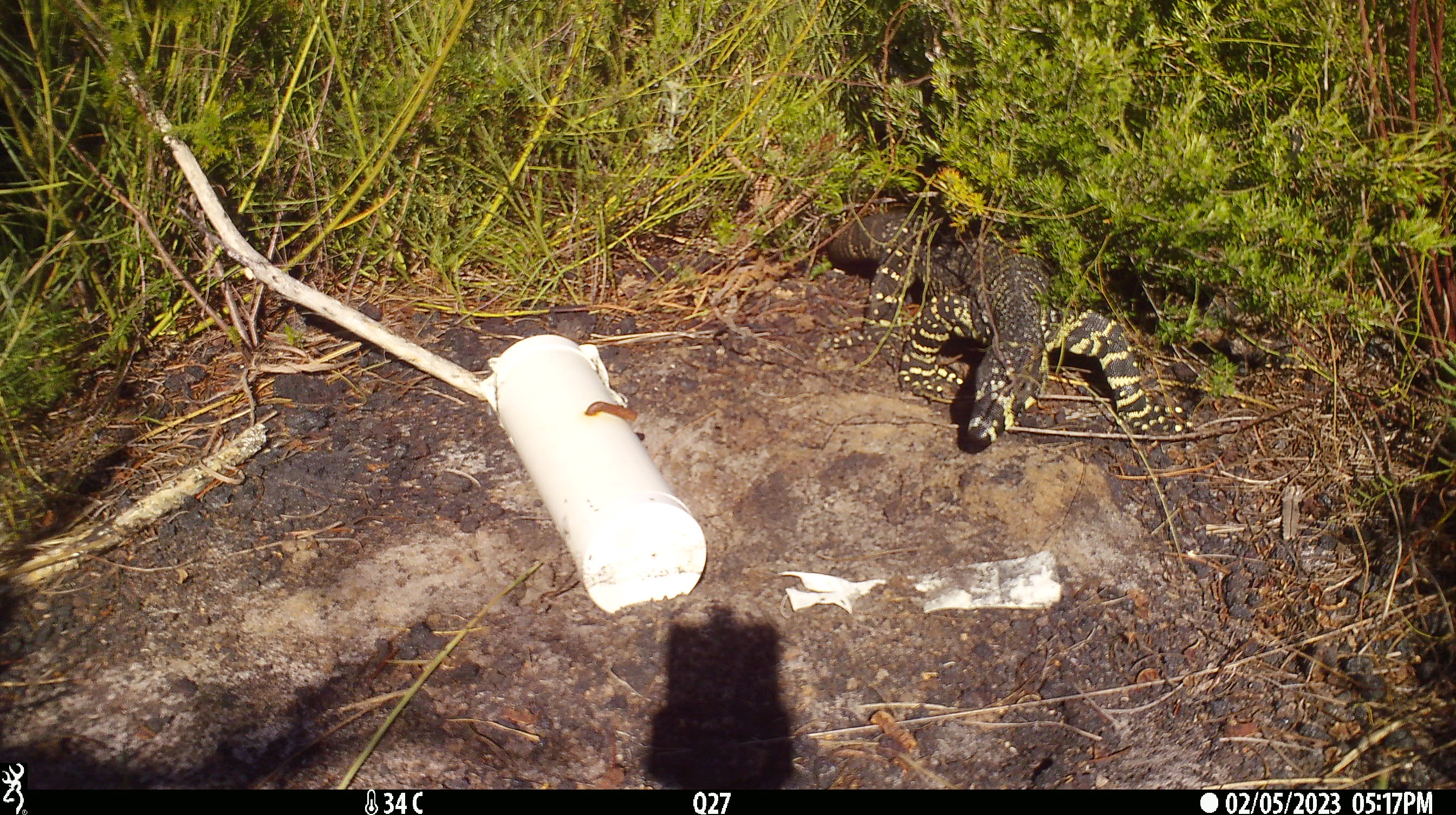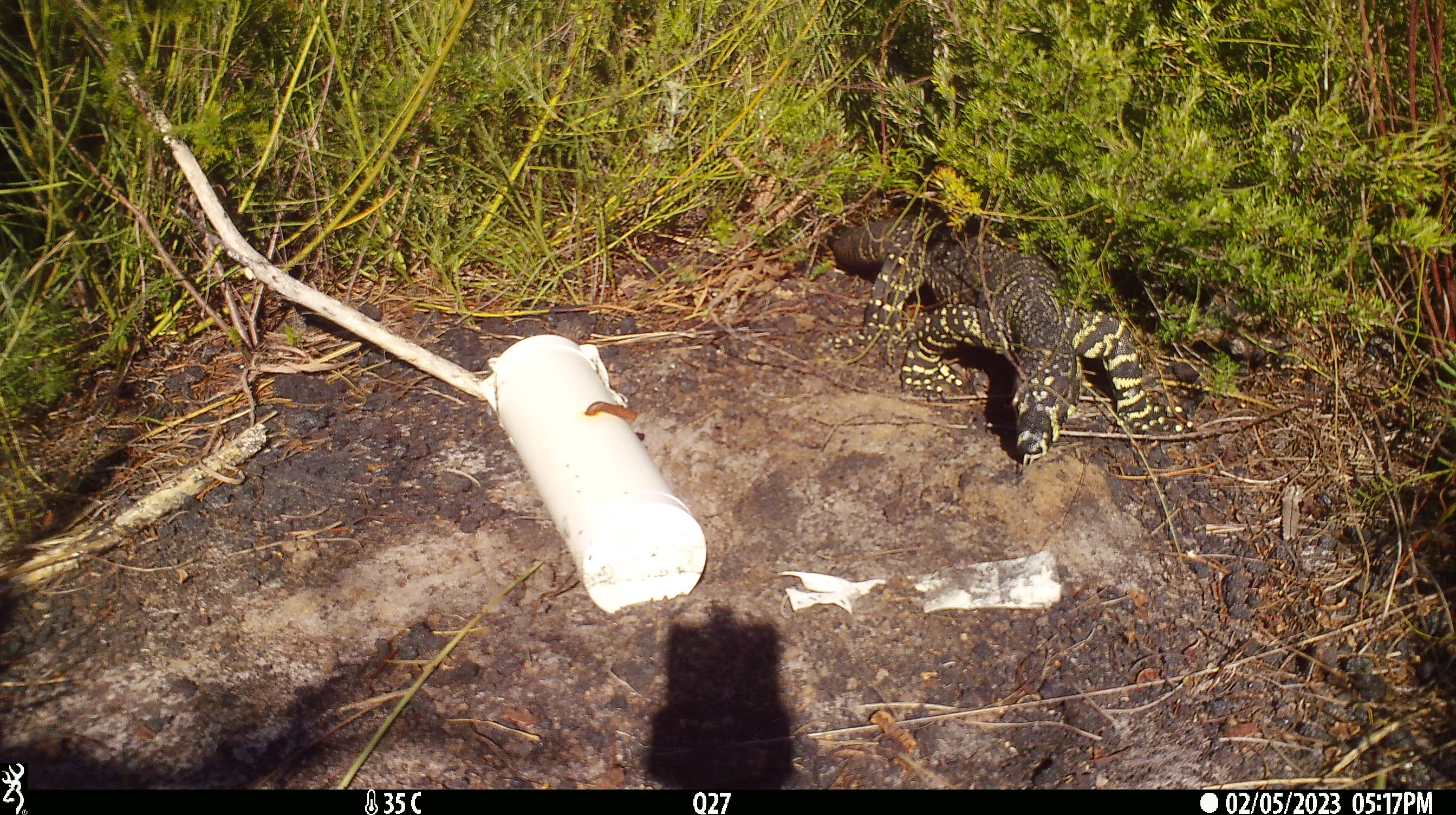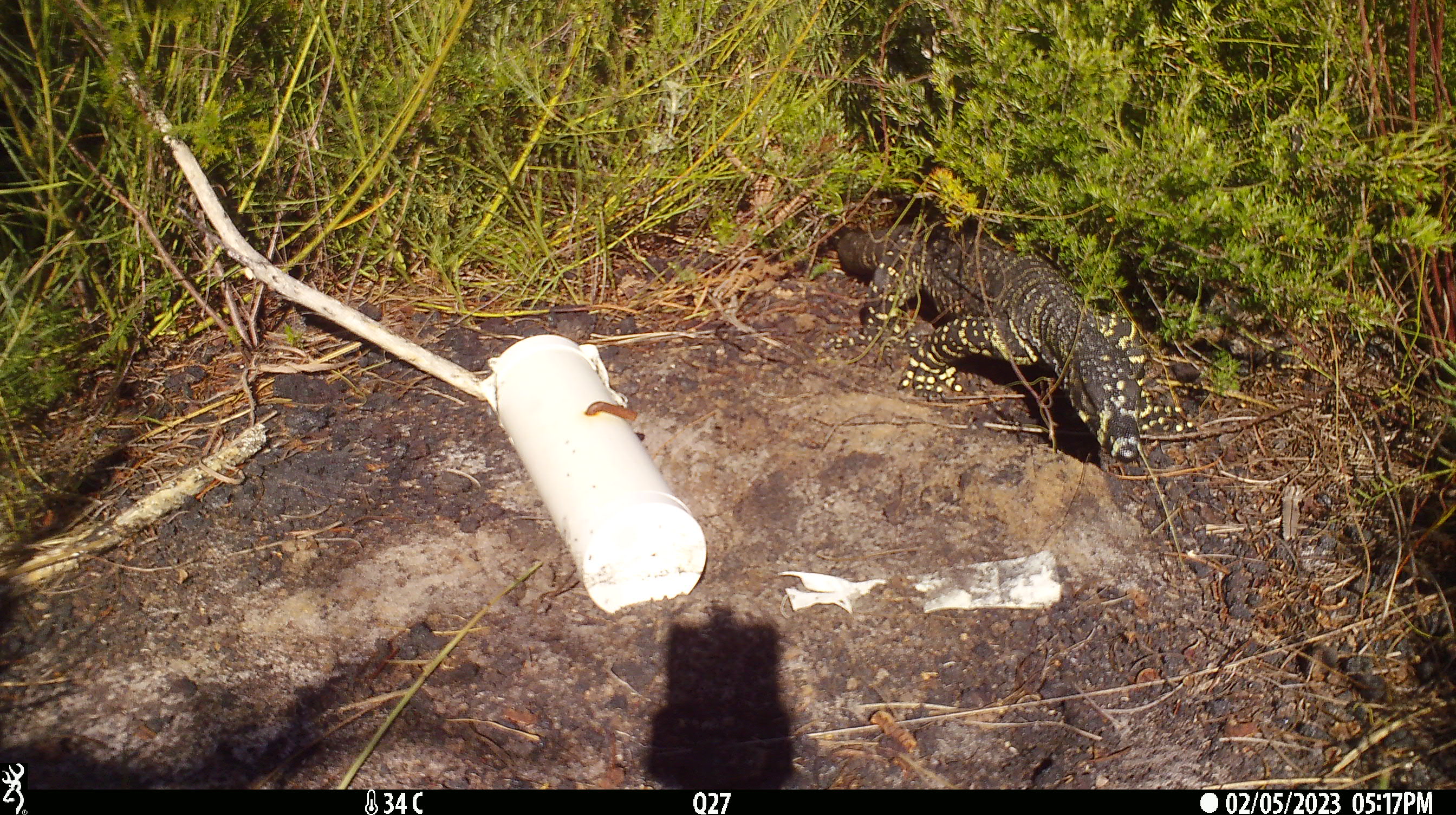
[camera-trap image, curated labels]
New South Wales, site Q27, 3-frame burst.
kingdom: Animalia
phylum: Chordata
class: Reptilia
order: Squamata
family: Varanidae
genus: Varanus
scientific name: Varanus varius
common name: lace monitor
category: goanna